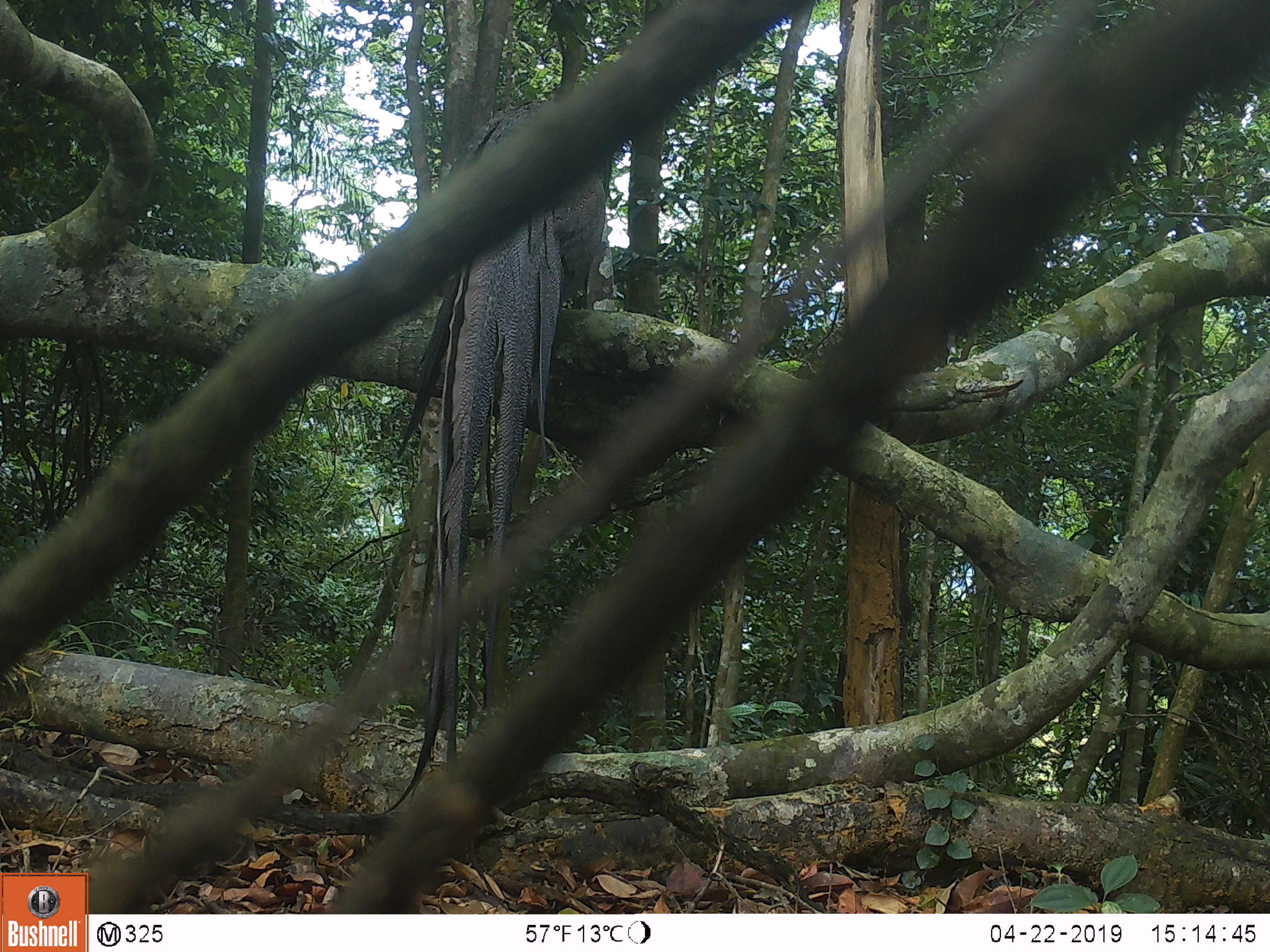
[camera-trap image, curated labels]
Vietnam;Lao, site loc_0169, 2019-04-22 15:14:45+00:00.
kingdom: Animalia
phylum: Chordata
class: Aves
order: Galliformes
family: Phasianidae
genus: Rheinardia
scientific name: Rheinardia ocellata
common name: crested argus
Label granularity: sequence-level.